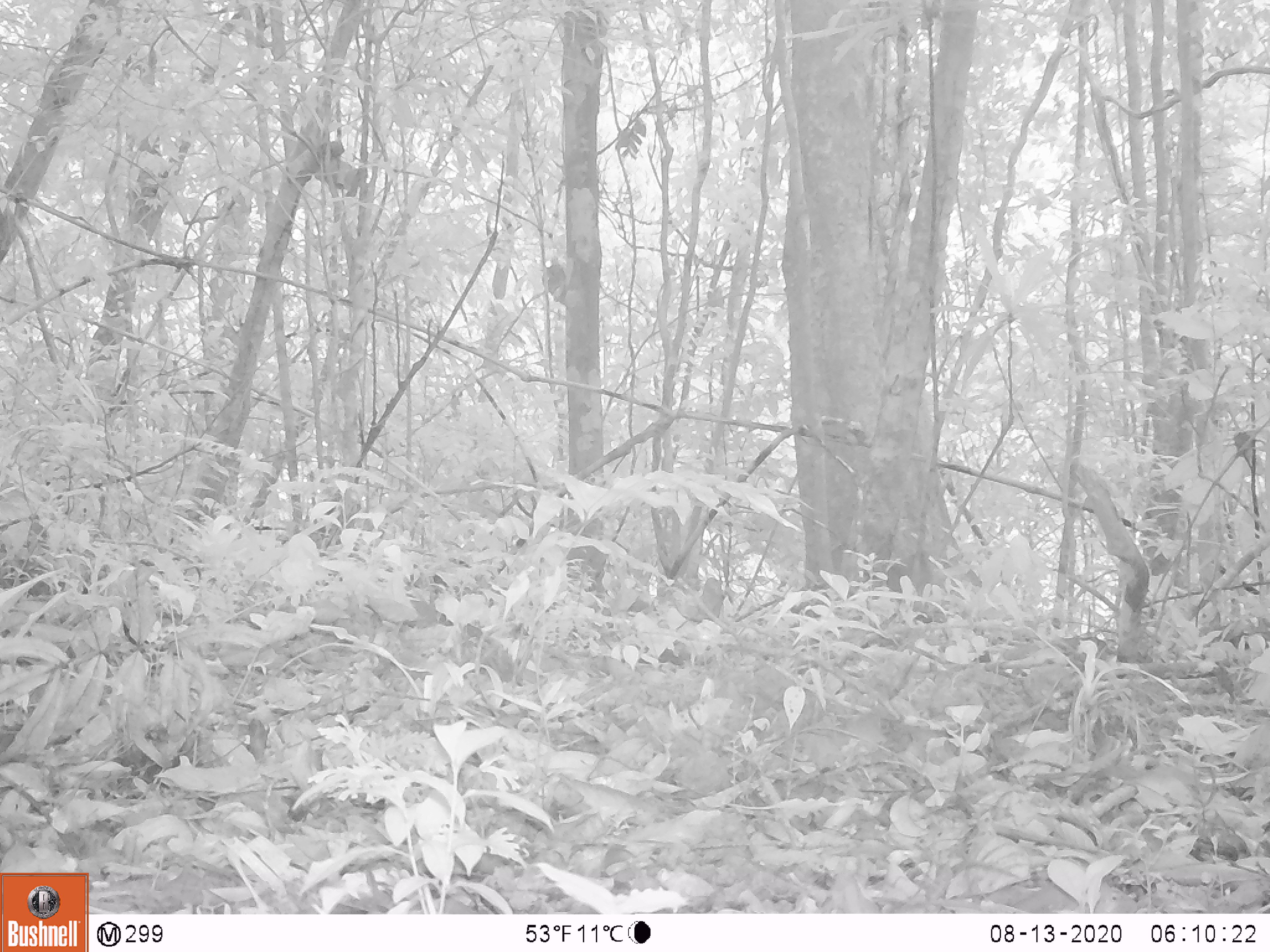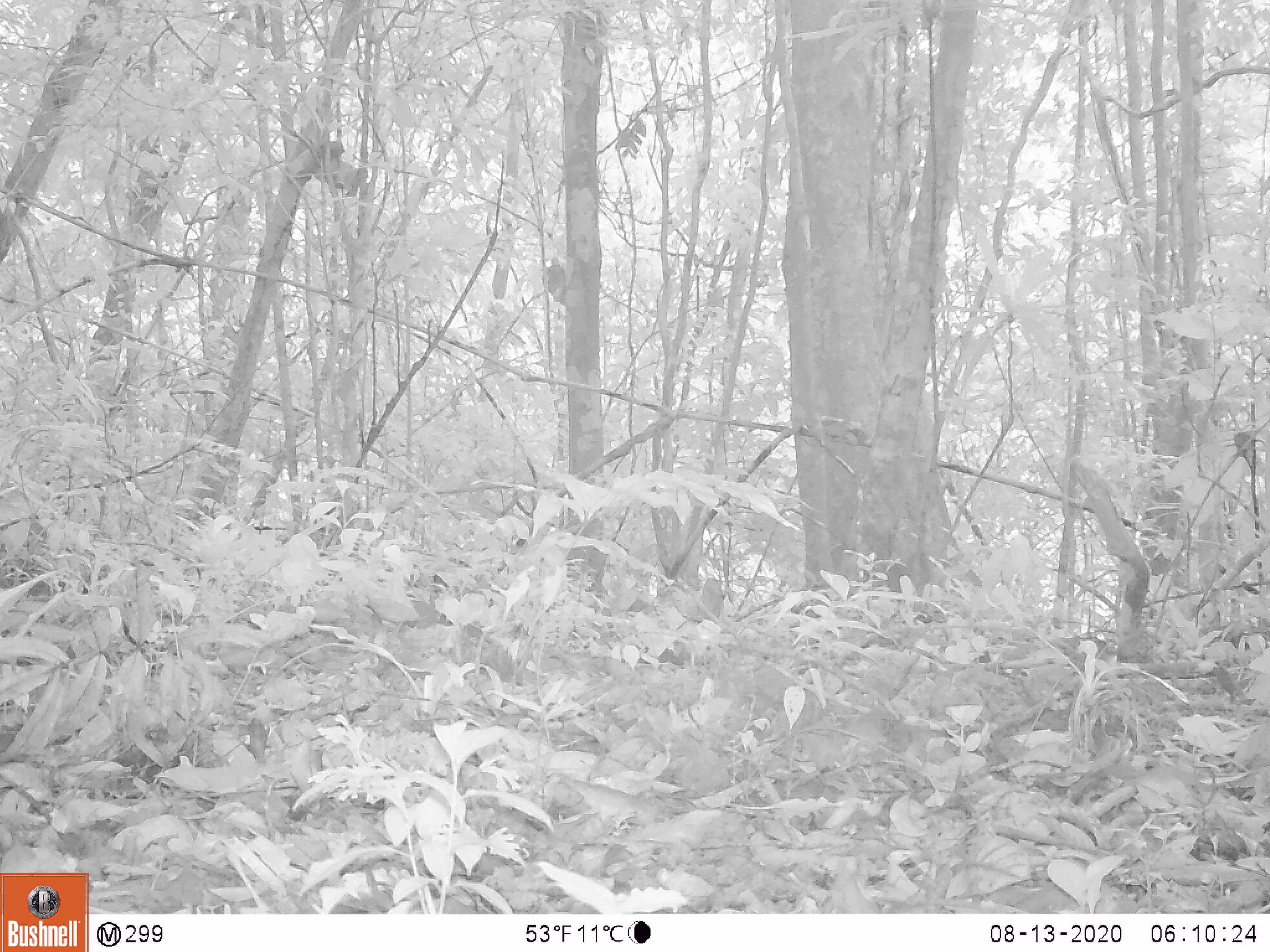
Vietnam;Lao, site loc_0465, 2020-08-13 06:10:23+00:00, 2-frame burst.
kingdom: Animalia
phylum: Chordata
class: Mammalia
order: Artiodactyla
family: Suidae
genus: Sus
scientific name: Sus scrofa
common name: eurasian wild pig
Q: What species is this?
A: Eurasian wild pig (Sus scrofa).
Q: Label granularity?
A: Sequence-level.